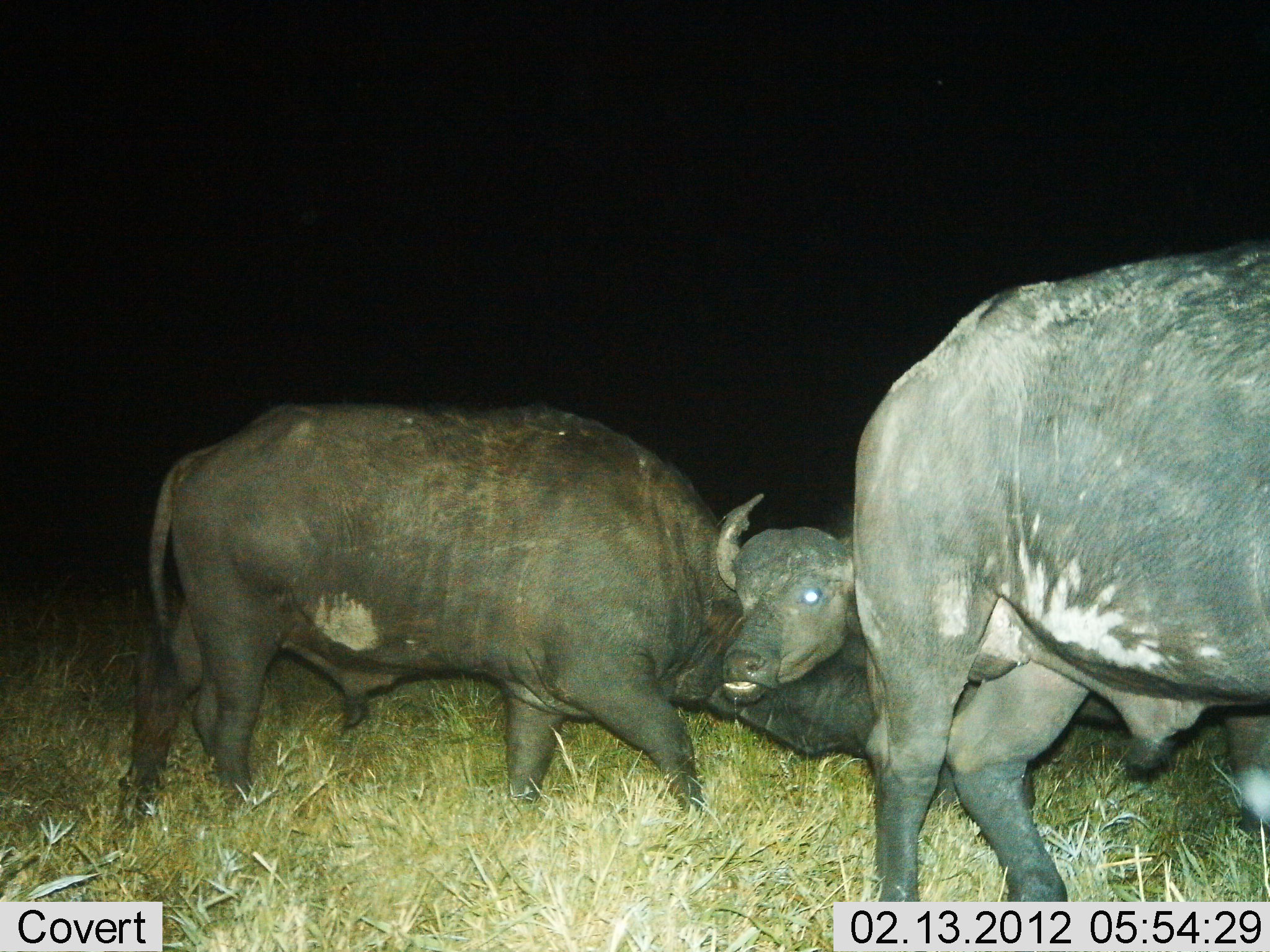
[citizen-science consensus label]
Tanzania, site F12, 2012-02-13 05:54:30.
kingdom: Animalia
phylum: Chordata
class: Mammalia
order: Artiodactyla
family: Bovidae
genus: Syncerus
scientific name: Syncerus caffer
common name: cape buffalo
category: buffalo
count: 3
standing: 62%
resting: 6%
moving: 31%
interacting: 25%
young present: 19%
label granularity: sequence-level